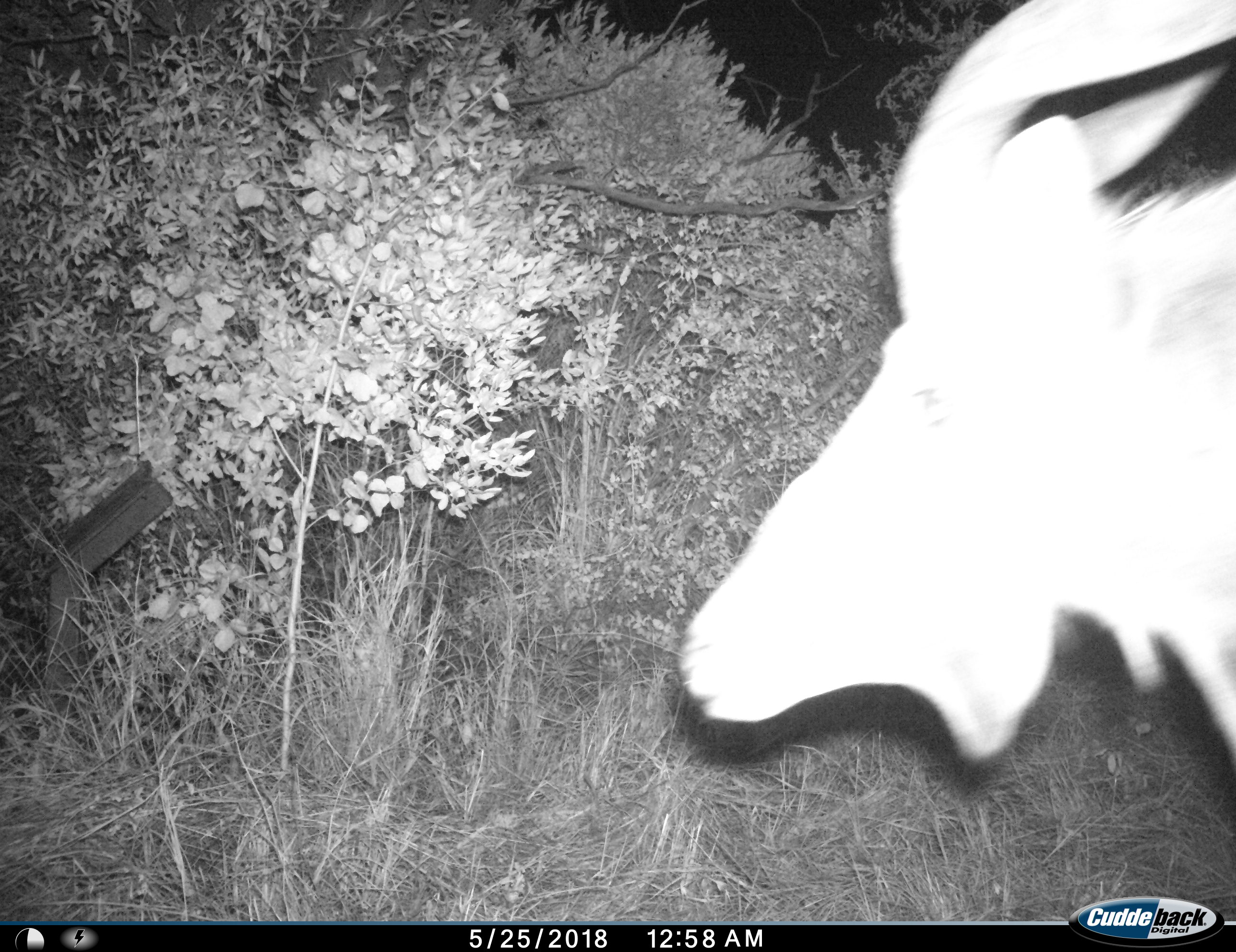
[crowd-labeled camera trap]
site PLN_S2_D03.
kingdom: Animalia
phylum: Chordata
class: Mammalia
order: Artiodactyla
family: Bovidae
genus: Tragelaphus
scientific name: Tragelaphus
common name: kudu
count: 1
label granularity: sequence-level